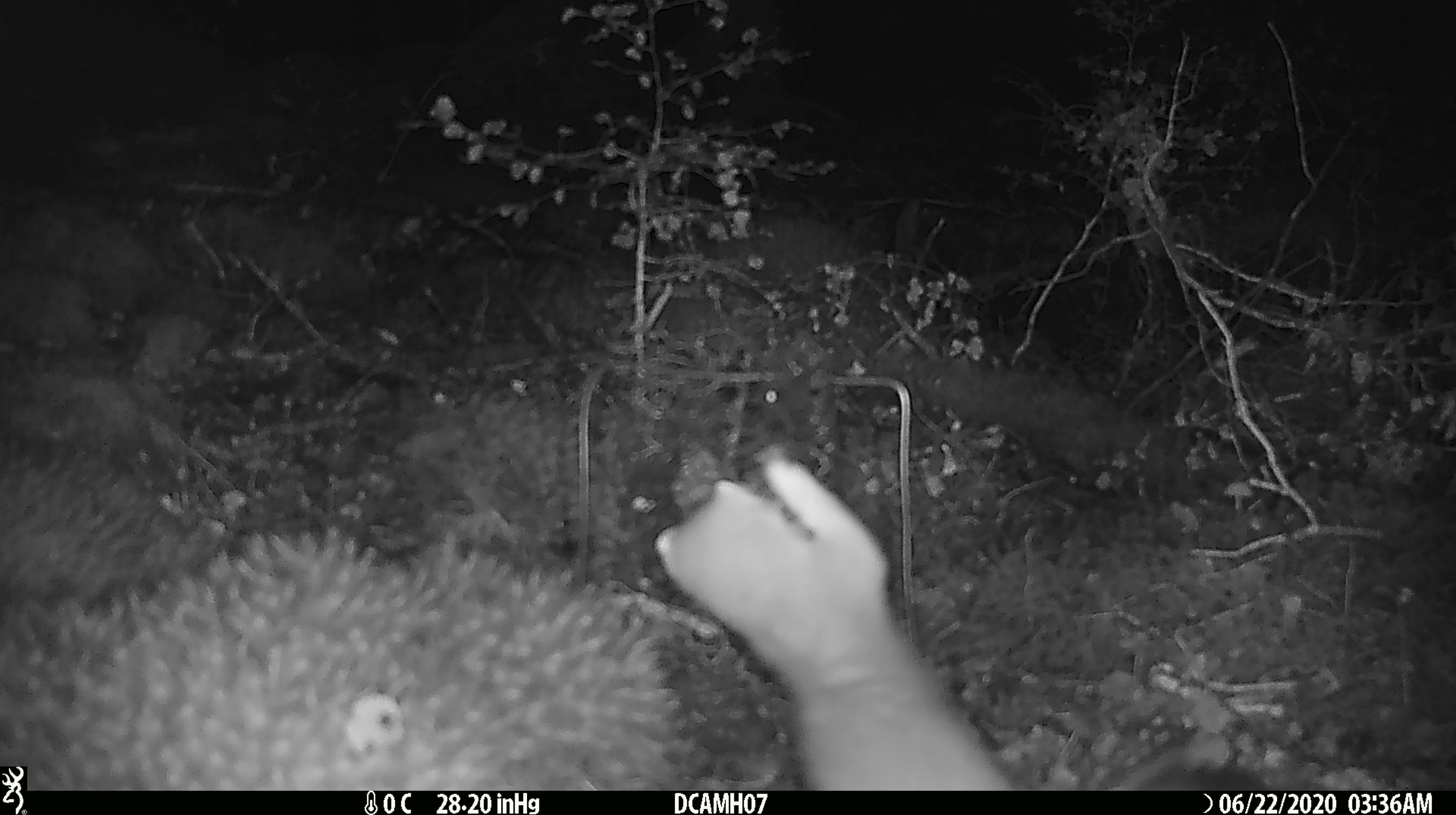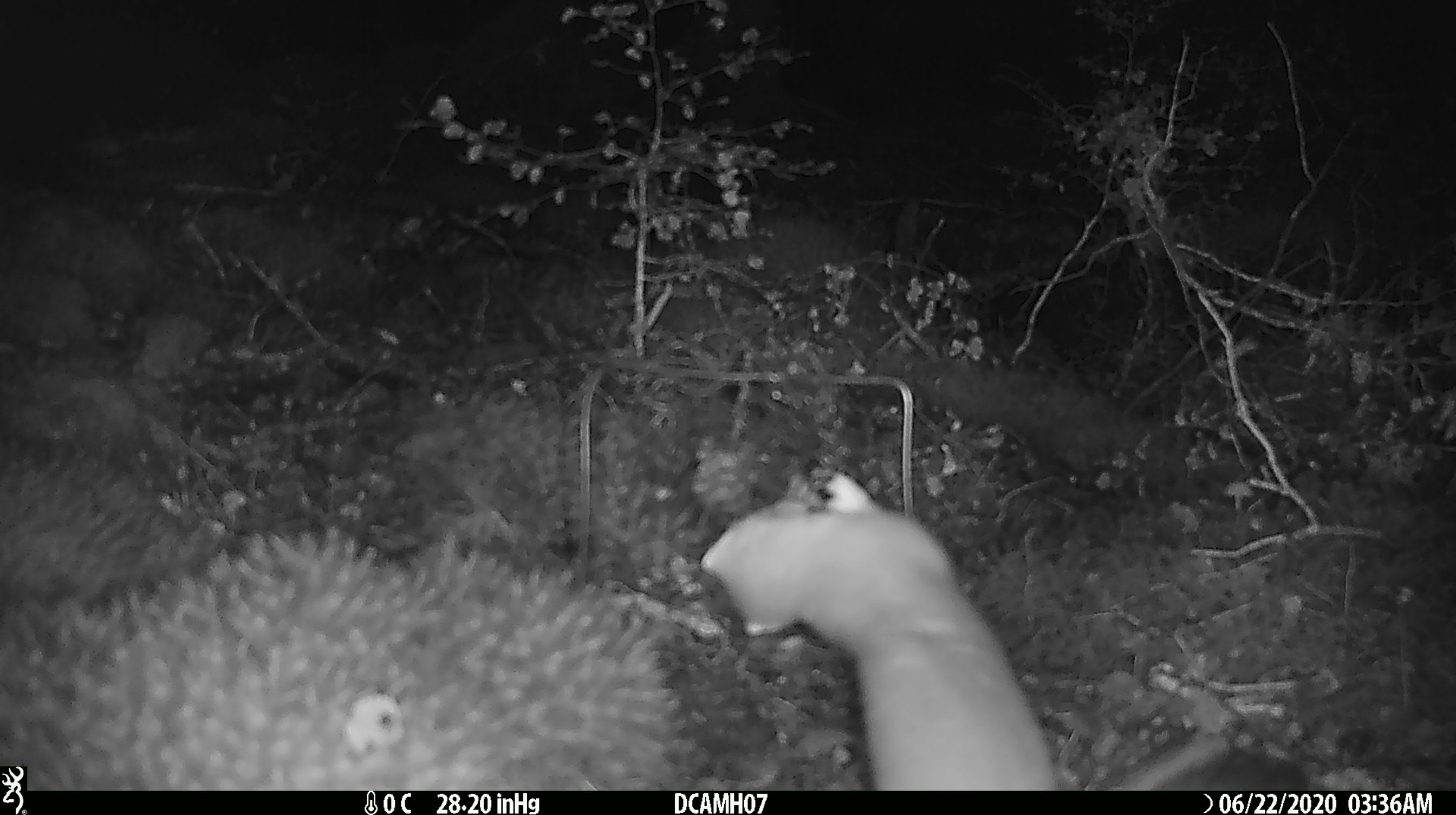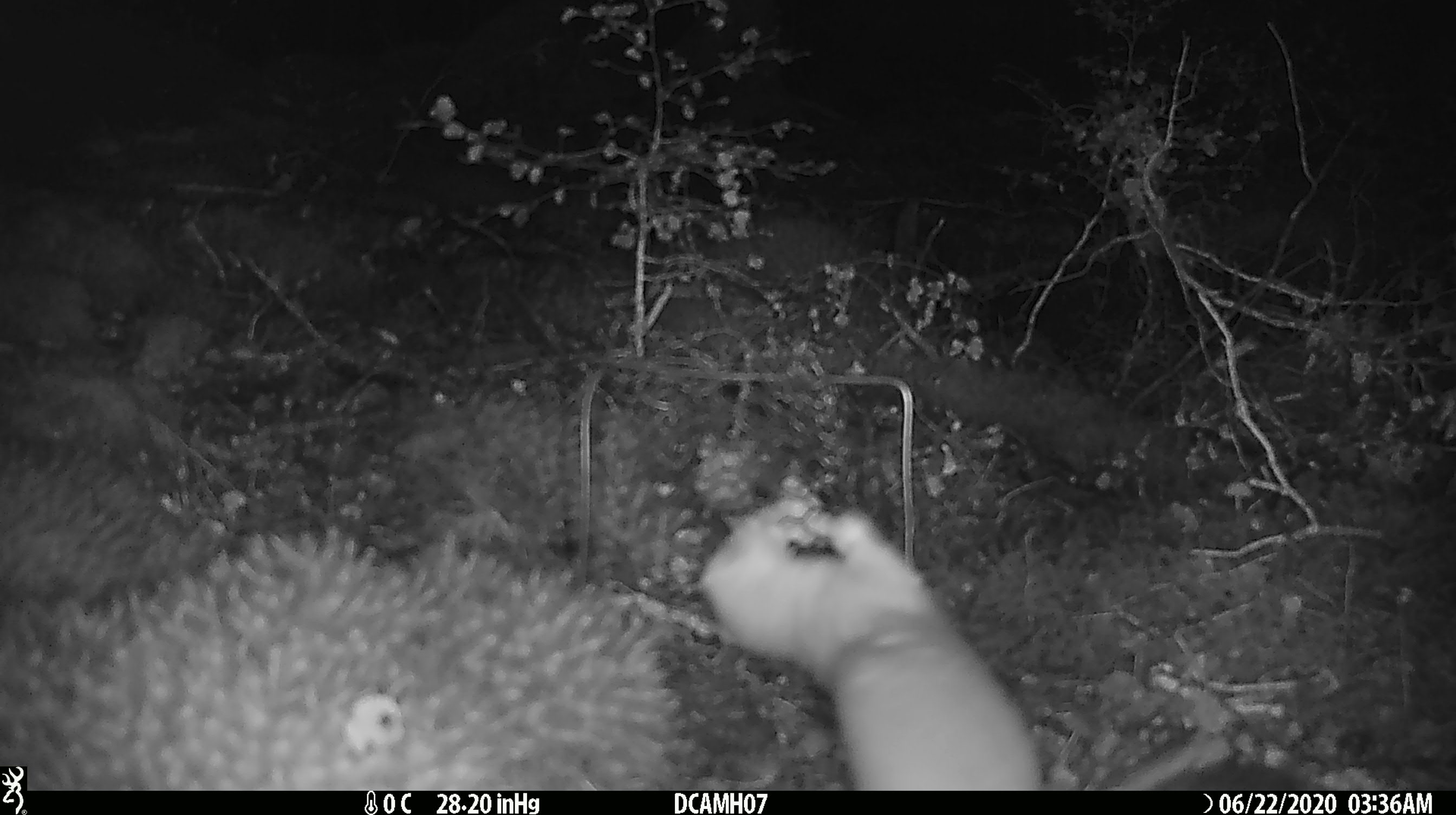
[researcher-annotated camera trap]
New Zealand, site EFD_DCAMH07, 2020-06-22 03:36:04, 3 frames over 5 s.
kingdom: Animalia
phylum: Chordata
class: Mammalia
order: Carnivora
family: Mustelidae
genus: Mustela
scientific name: Mustela erminea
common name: stoat